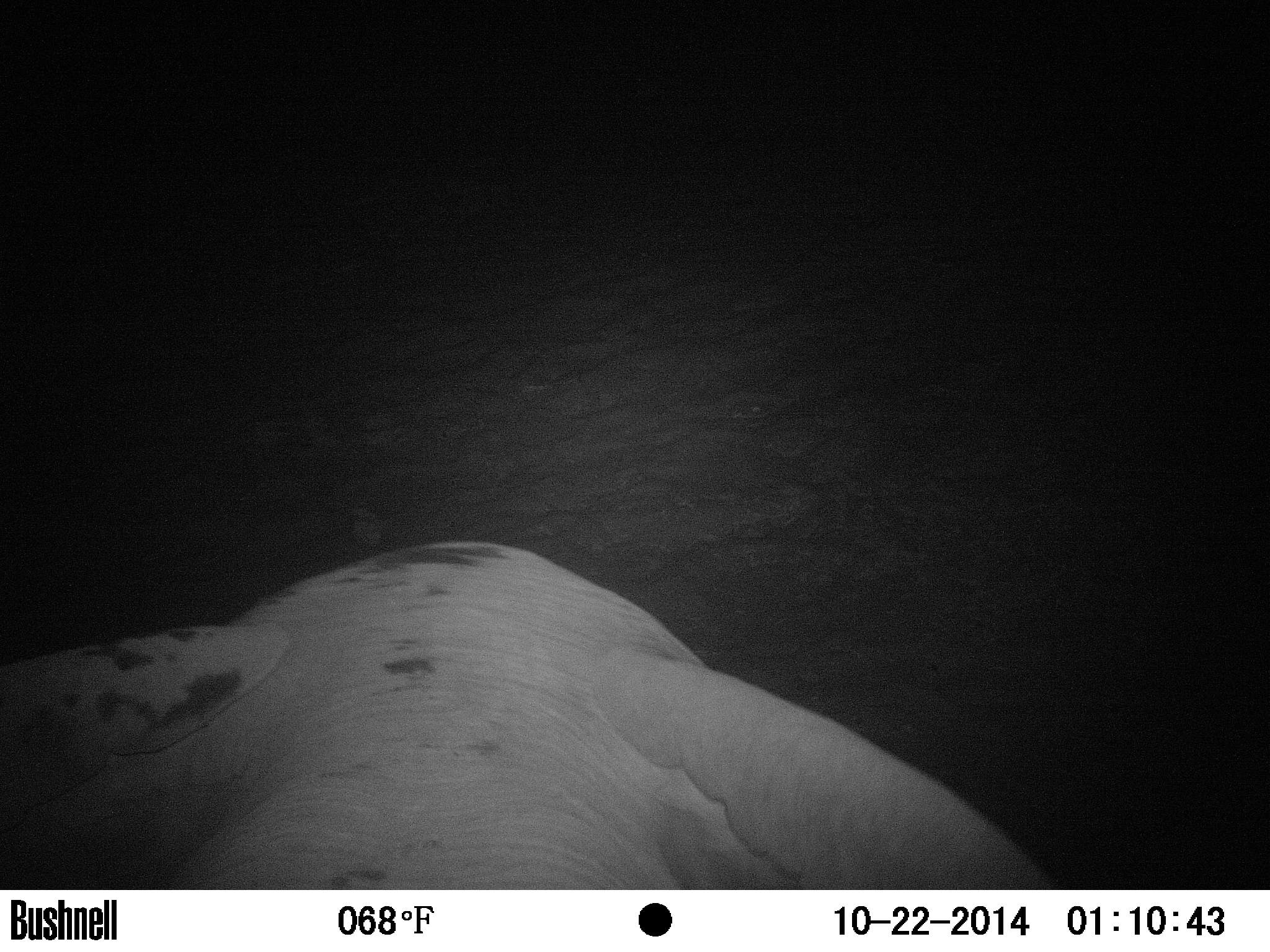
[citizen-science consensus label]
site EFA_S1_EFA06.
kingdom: Animalia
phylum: Chordata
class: Mammalia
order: Proboscidea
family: Elephantidae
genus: Loxodonta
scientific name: Loxodonta africana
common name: african bush elephant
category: elephant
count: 1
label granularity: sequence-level